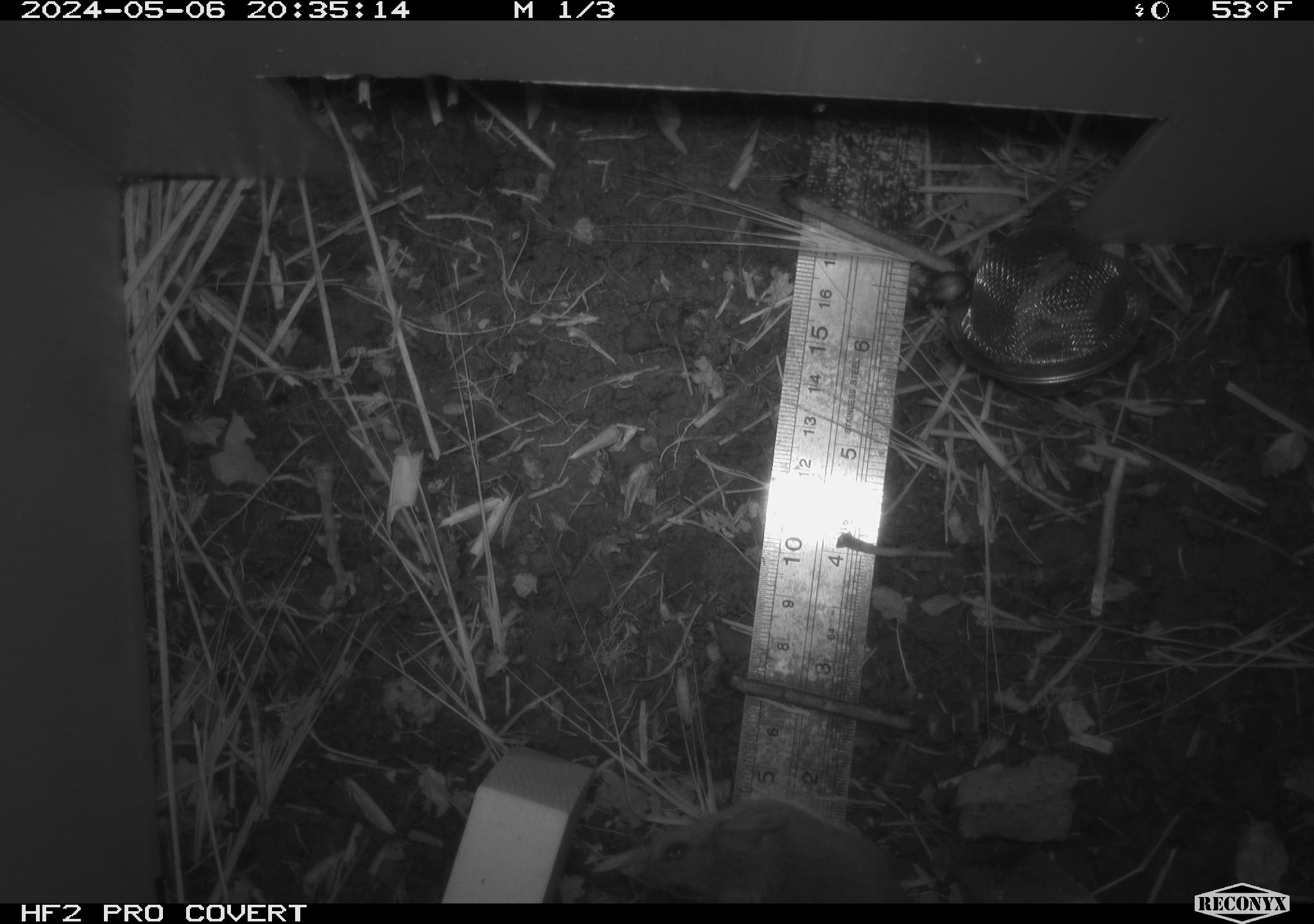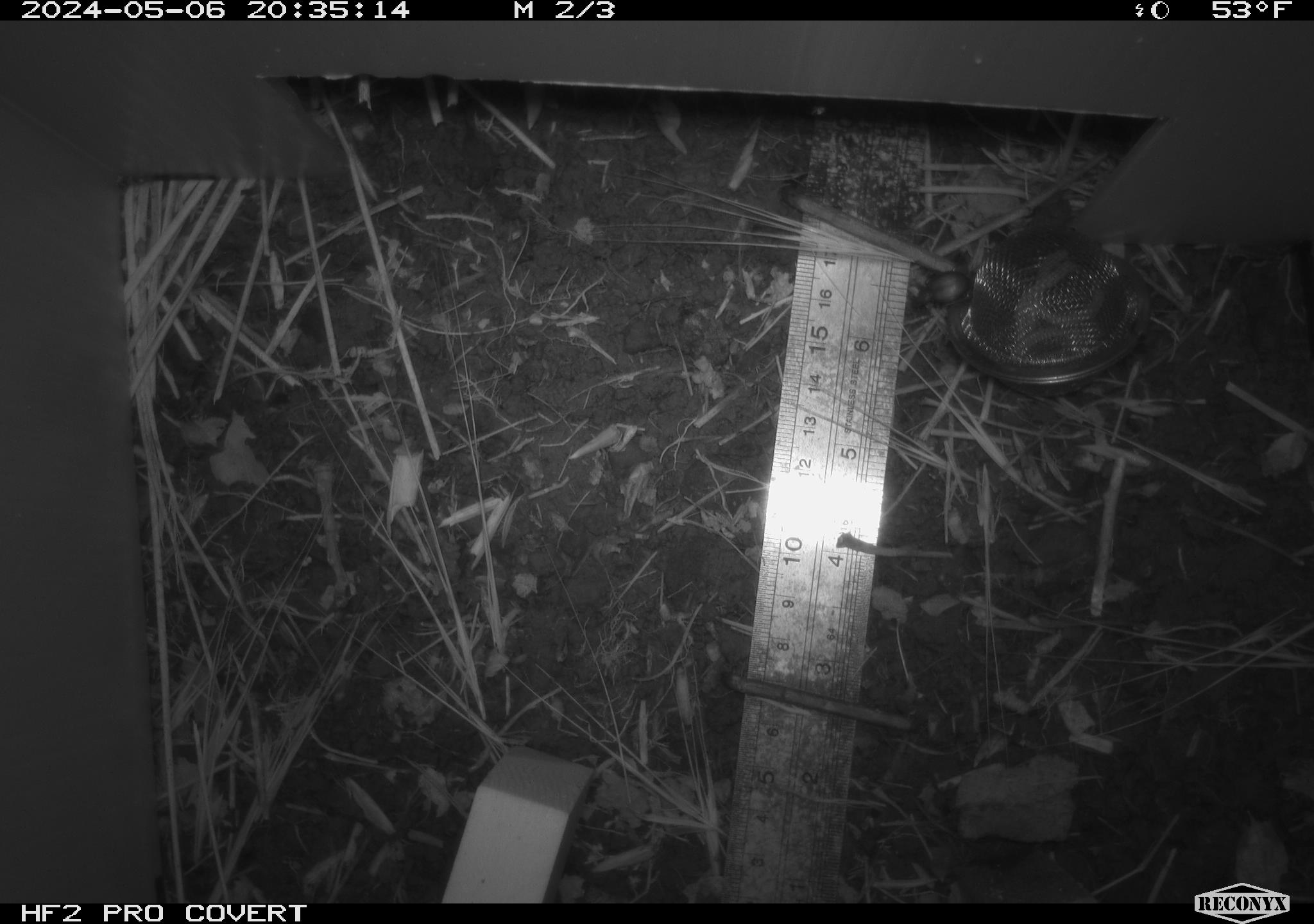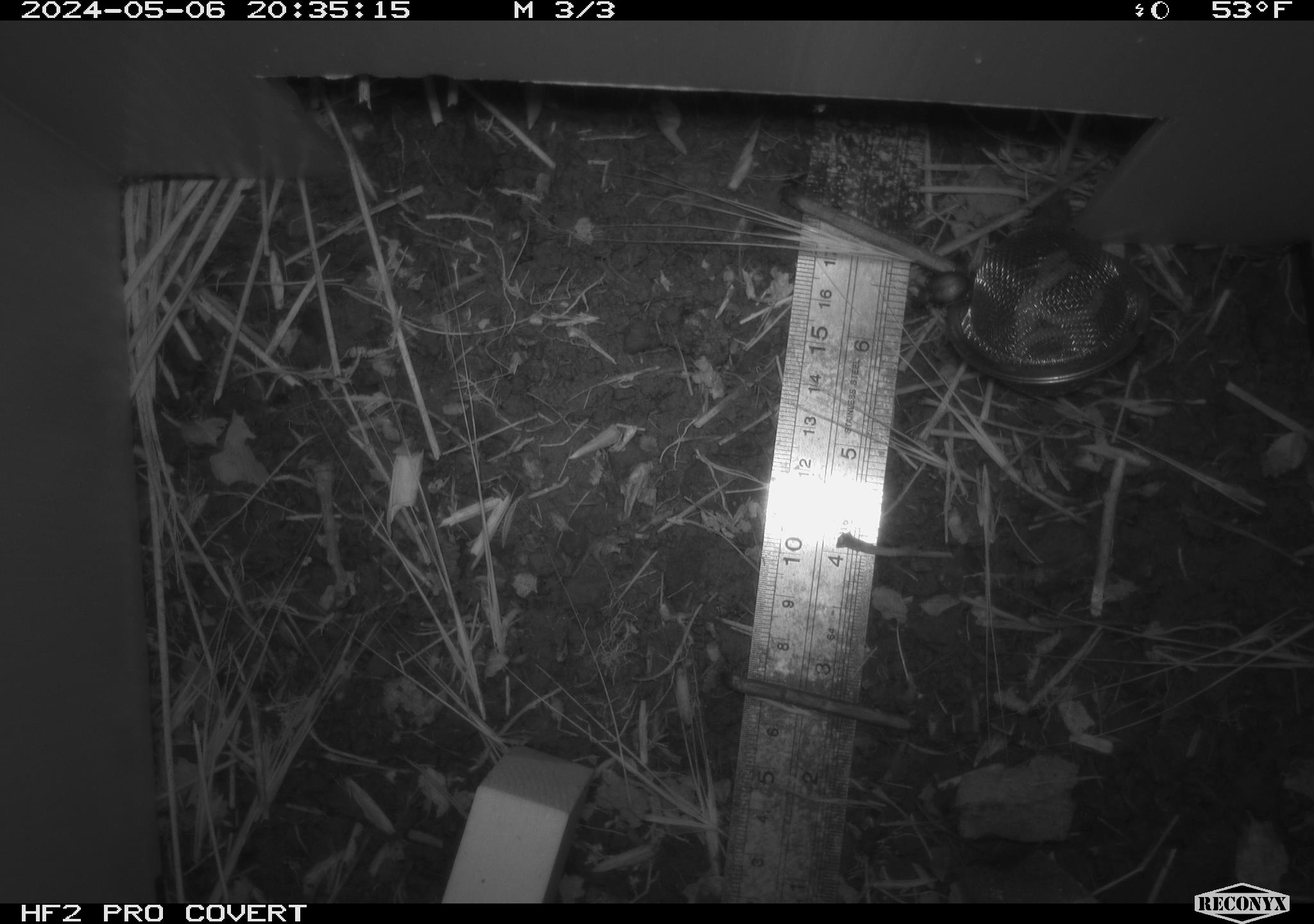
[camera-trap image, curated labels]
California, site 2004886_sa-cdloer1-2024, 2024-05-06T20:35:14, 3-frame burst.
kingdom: Animalia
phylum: Chordata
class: Mammalia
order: Rodentia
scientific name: Rodentia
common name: mouse species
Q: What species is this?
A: Mouse species (Rodentia).